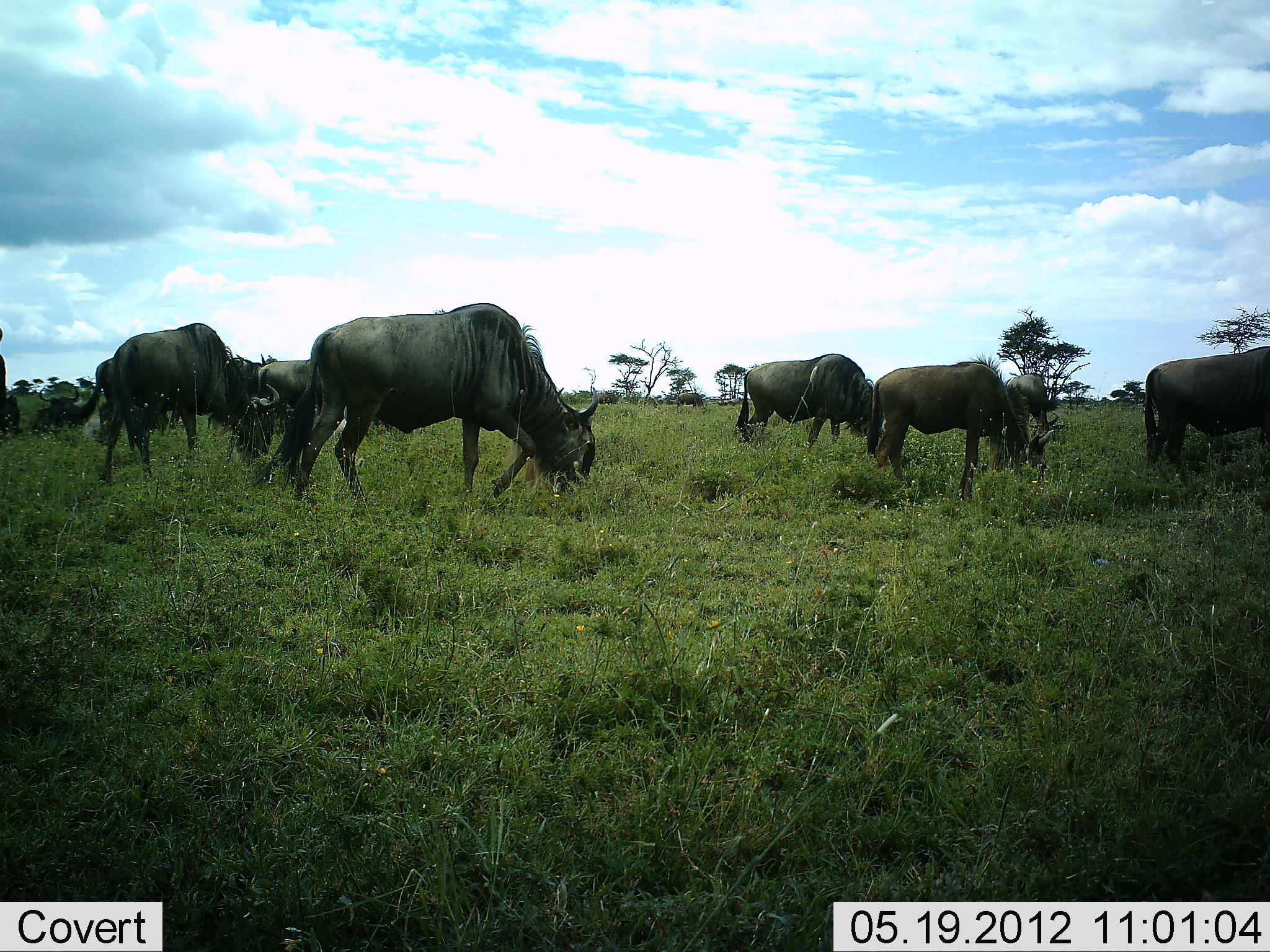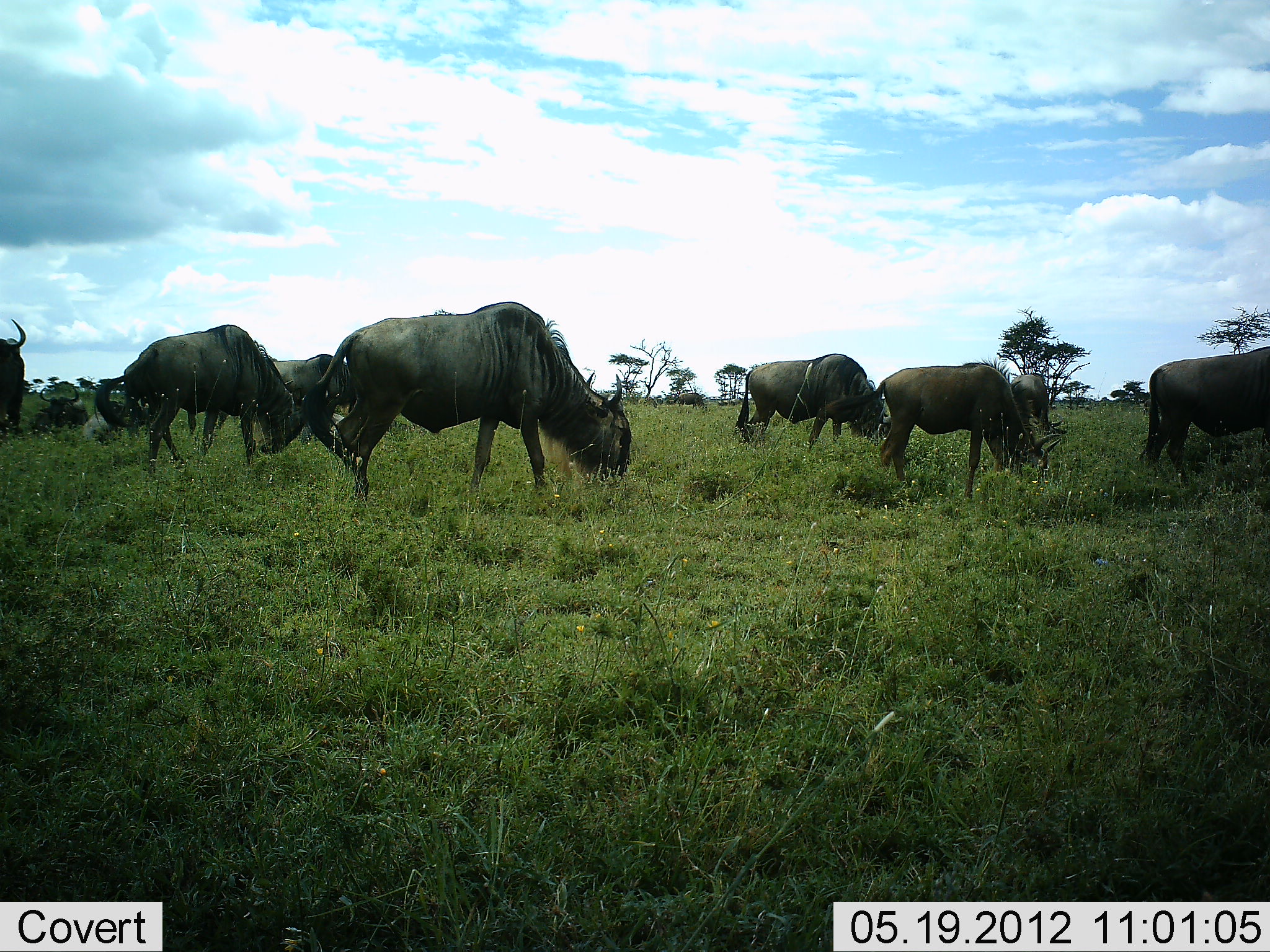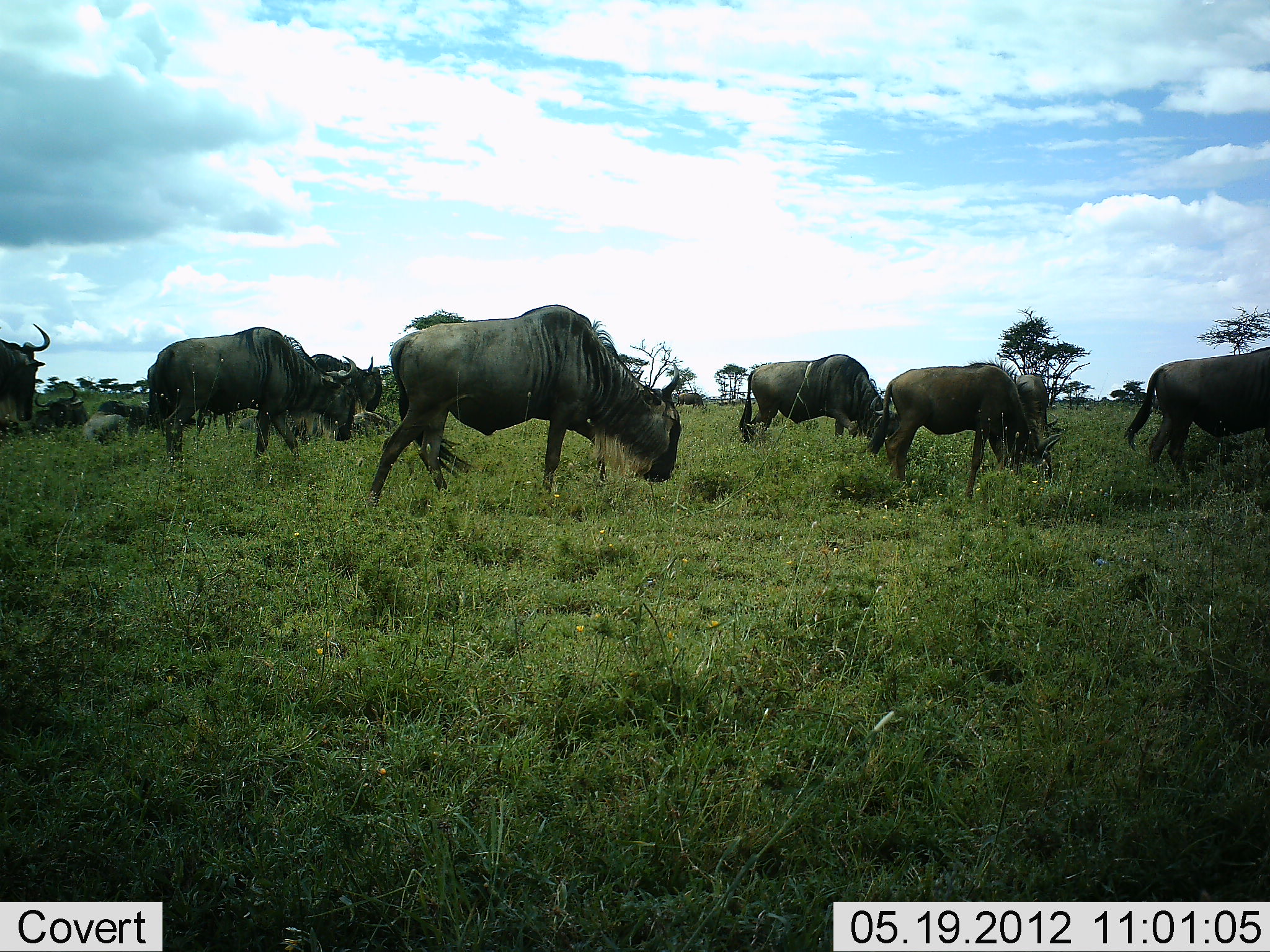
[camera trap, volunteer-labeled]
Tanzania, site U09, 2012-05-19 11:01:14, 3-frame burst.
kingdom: Animalia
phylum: Chordata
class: Mammalia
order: Artiodactyla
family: Bovidae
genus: Connochaetes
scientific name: Connochaetes taurinus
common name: blue wildebeest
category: wildebeest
Wildebeest (blue wildebeest) (Connochaetes taurinus), count 10. Behavior (volunteer vote fractions): standing 30%, resting 30%, moving 50%, interacting 0%. Young present (vote fraction): 0%. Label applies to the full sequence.